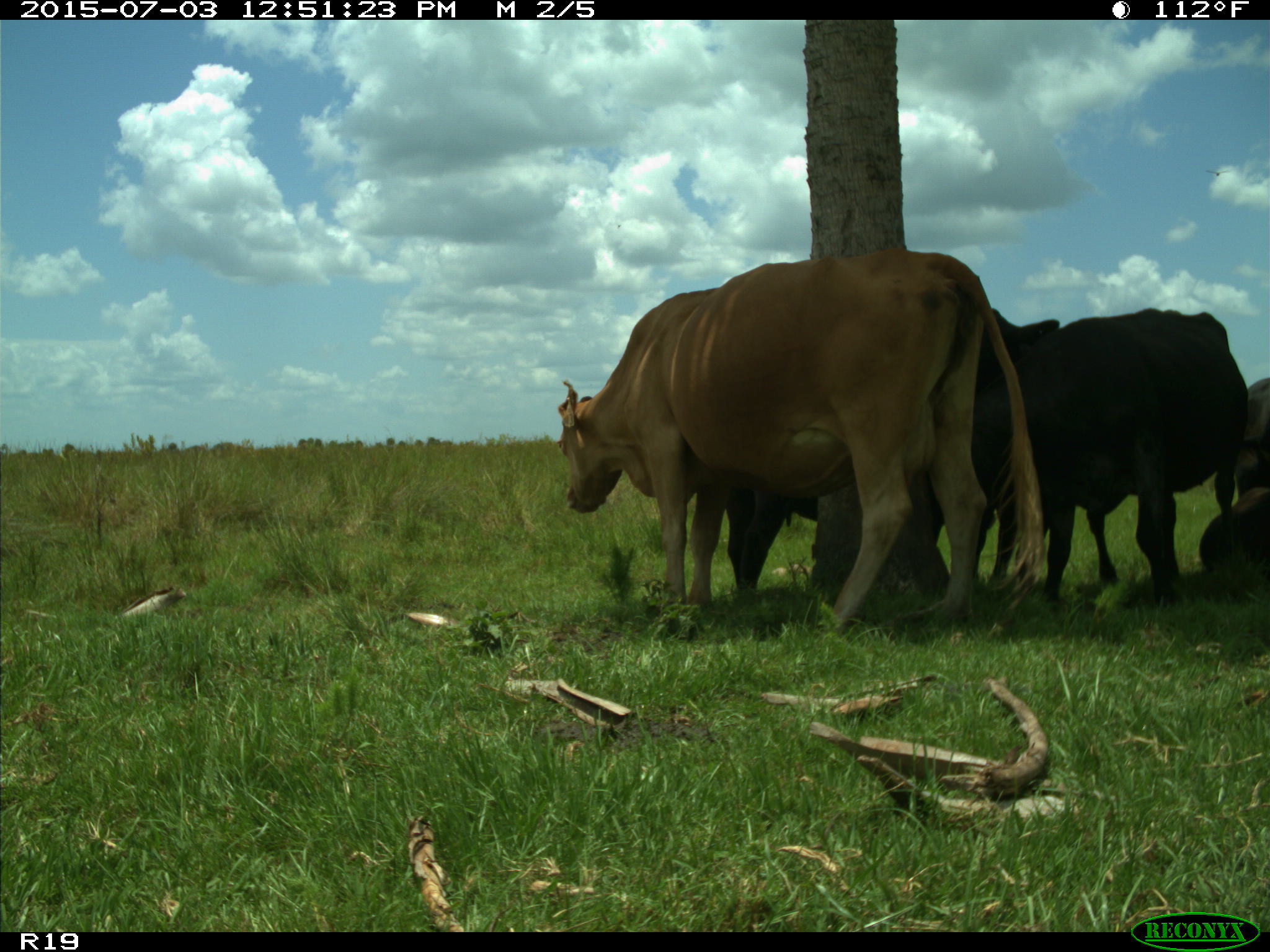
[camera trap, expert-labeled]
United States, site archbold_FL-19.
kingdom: Animalia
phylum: Chordata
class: Mammalia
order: Artiodactyla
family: Bovidae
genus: Bos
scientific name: Bos taurus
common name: domestic cow